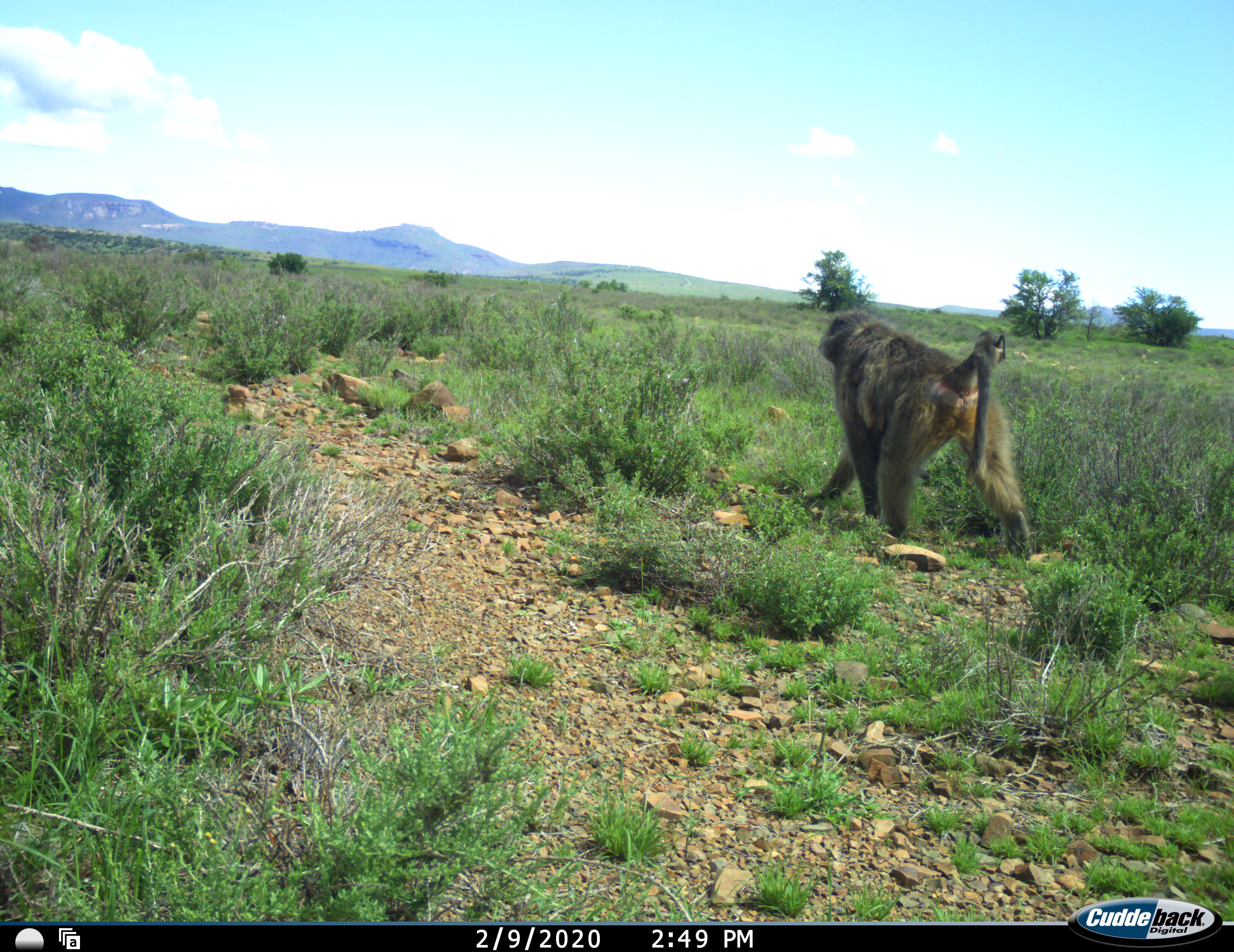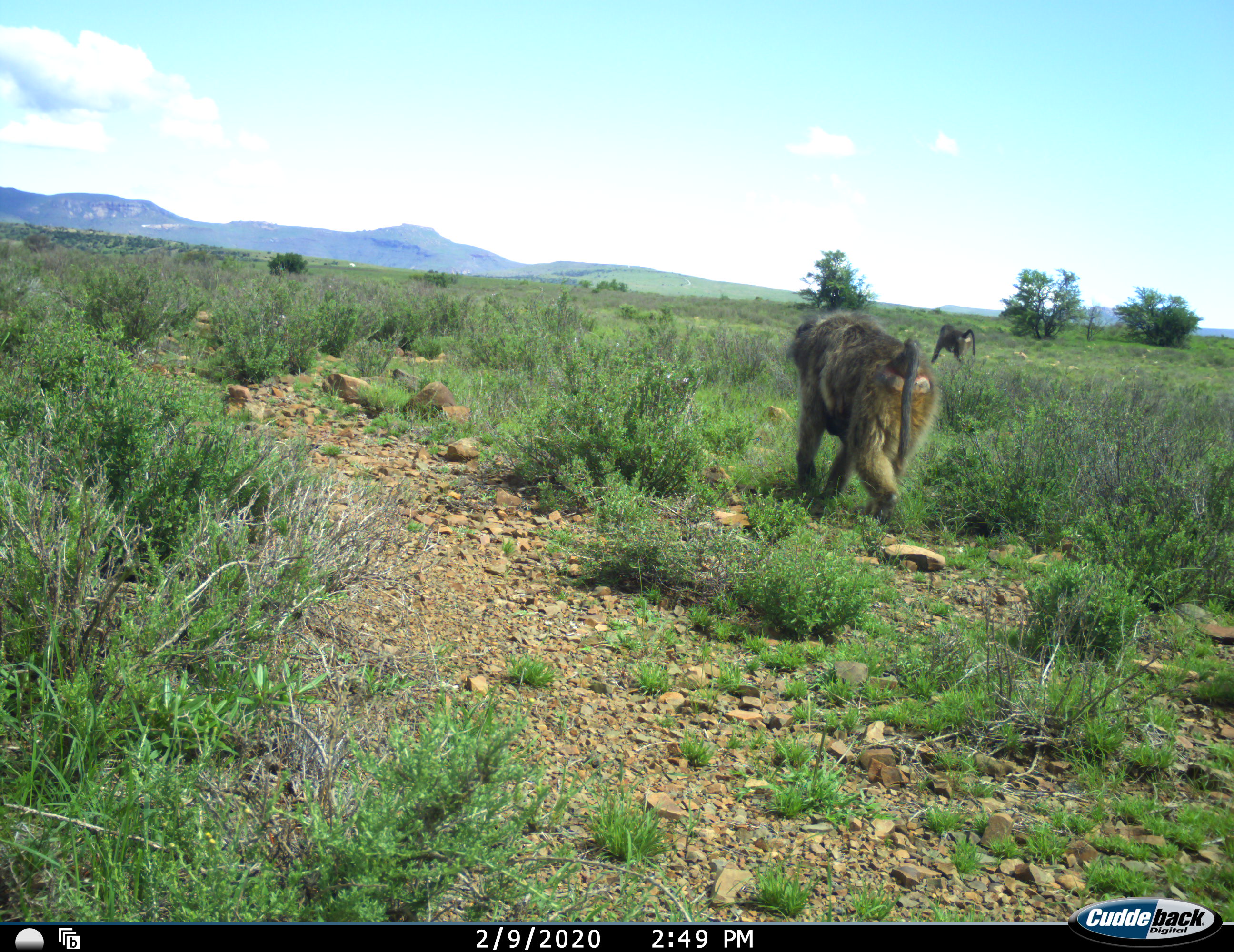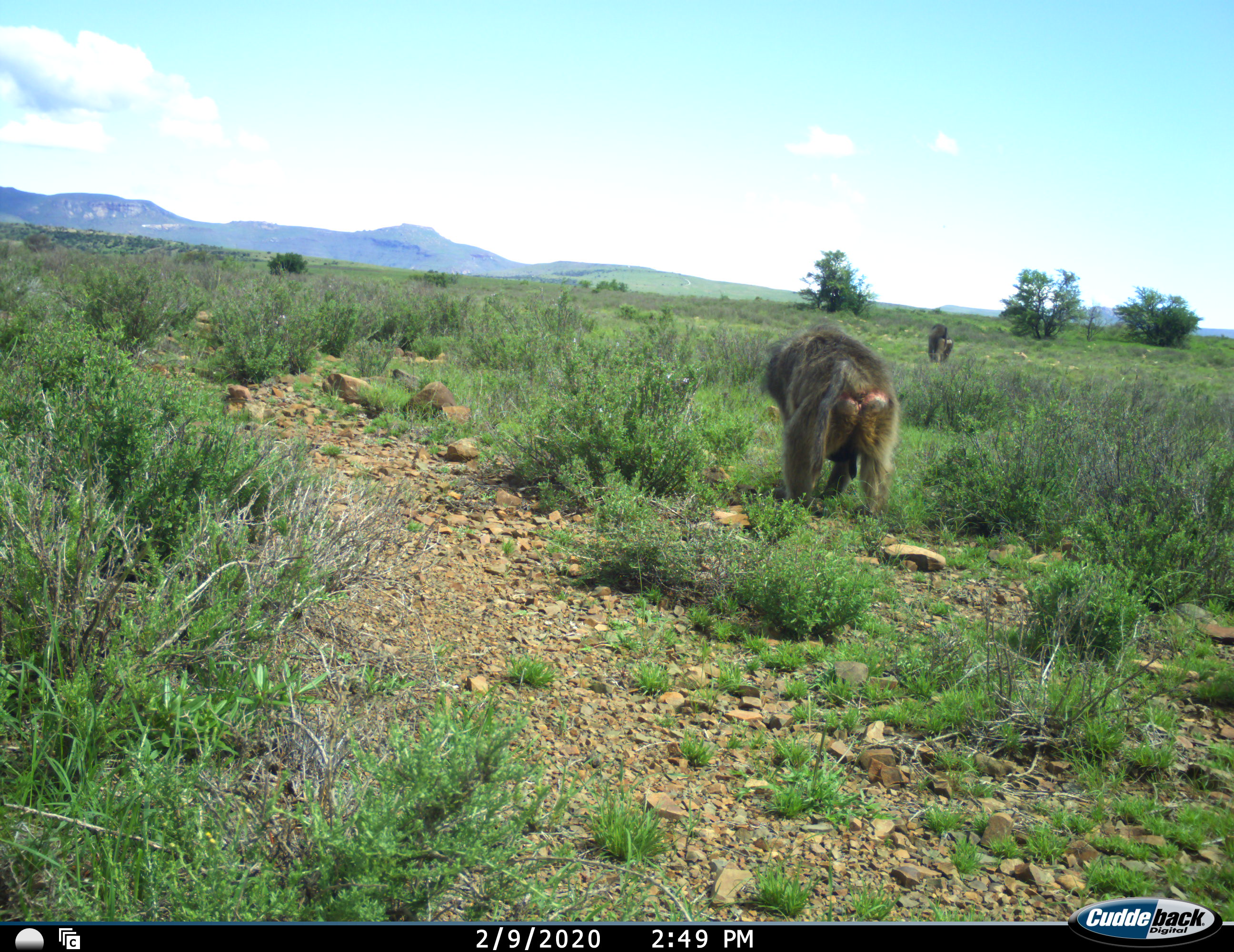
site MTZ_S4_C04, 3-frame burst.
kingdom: Animalia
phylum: Chordata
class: Mammalia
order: Primates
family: Cercopithecidae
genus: Papio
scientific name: Papio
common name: baboon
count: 2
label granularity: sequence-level